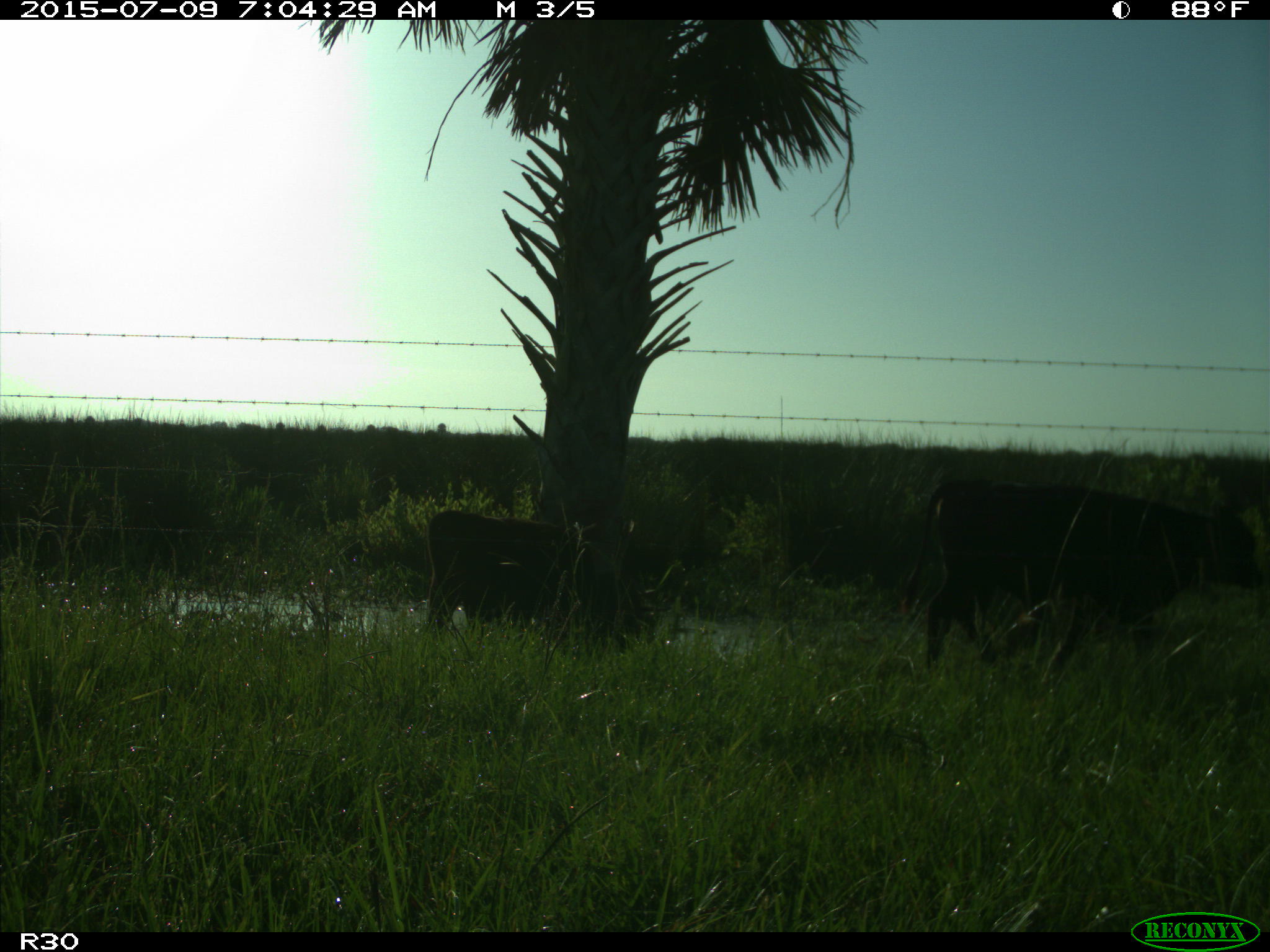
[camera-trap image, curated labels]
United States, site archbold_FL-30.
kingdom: Animalia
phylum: Chordata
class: Mammalia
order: Artiodactyla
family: Bovidae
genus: Bos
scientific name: Bos taurus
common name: domestic cow